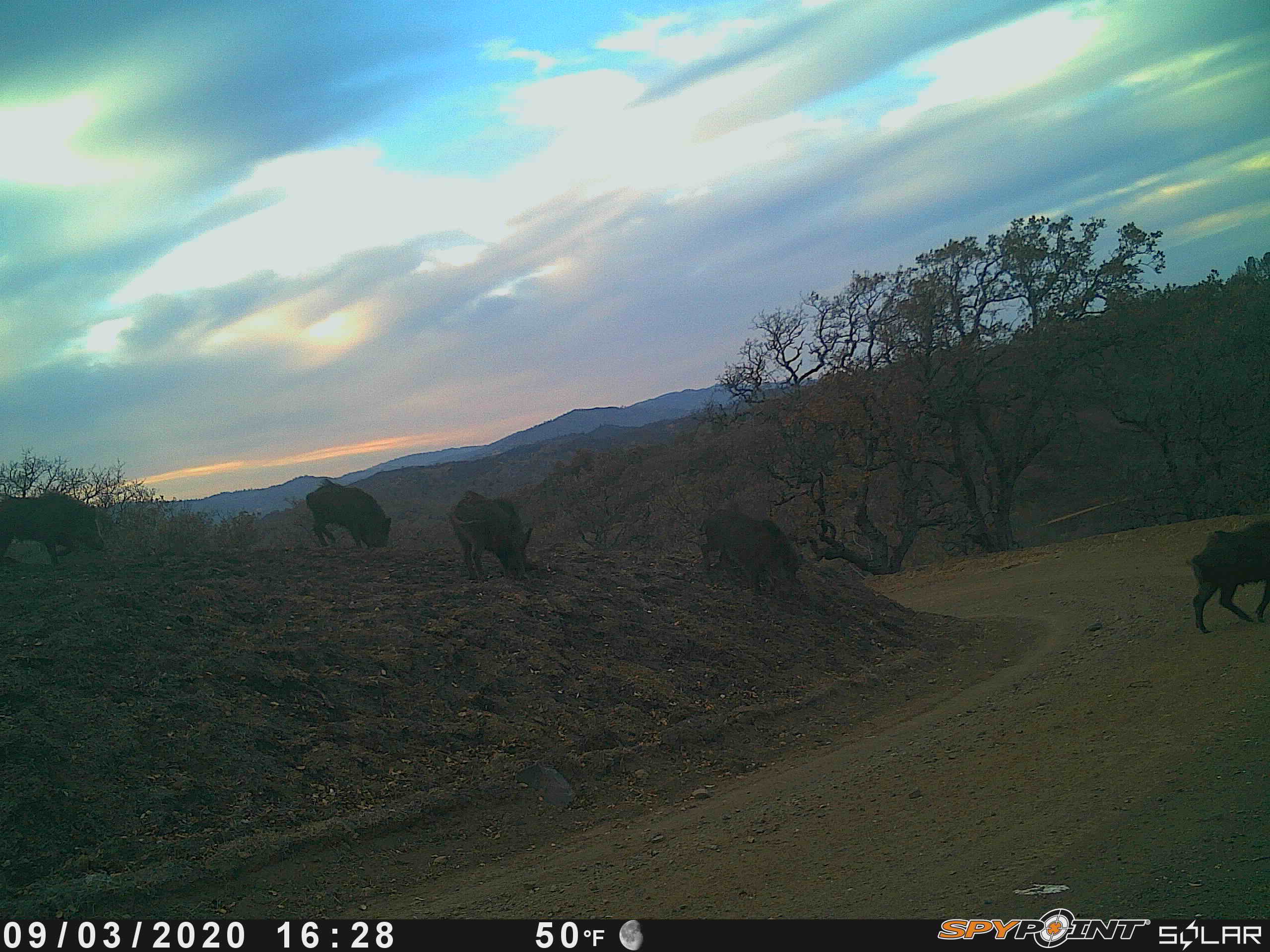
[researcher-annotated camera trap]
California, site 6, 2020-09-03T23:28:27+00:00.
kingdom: Animalia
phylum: Chordata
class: Mammalia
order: Artiodactyla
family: Suidae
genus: Sus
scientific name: Sus scrofa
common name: wild boar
Wild boar (Sus scrofa).